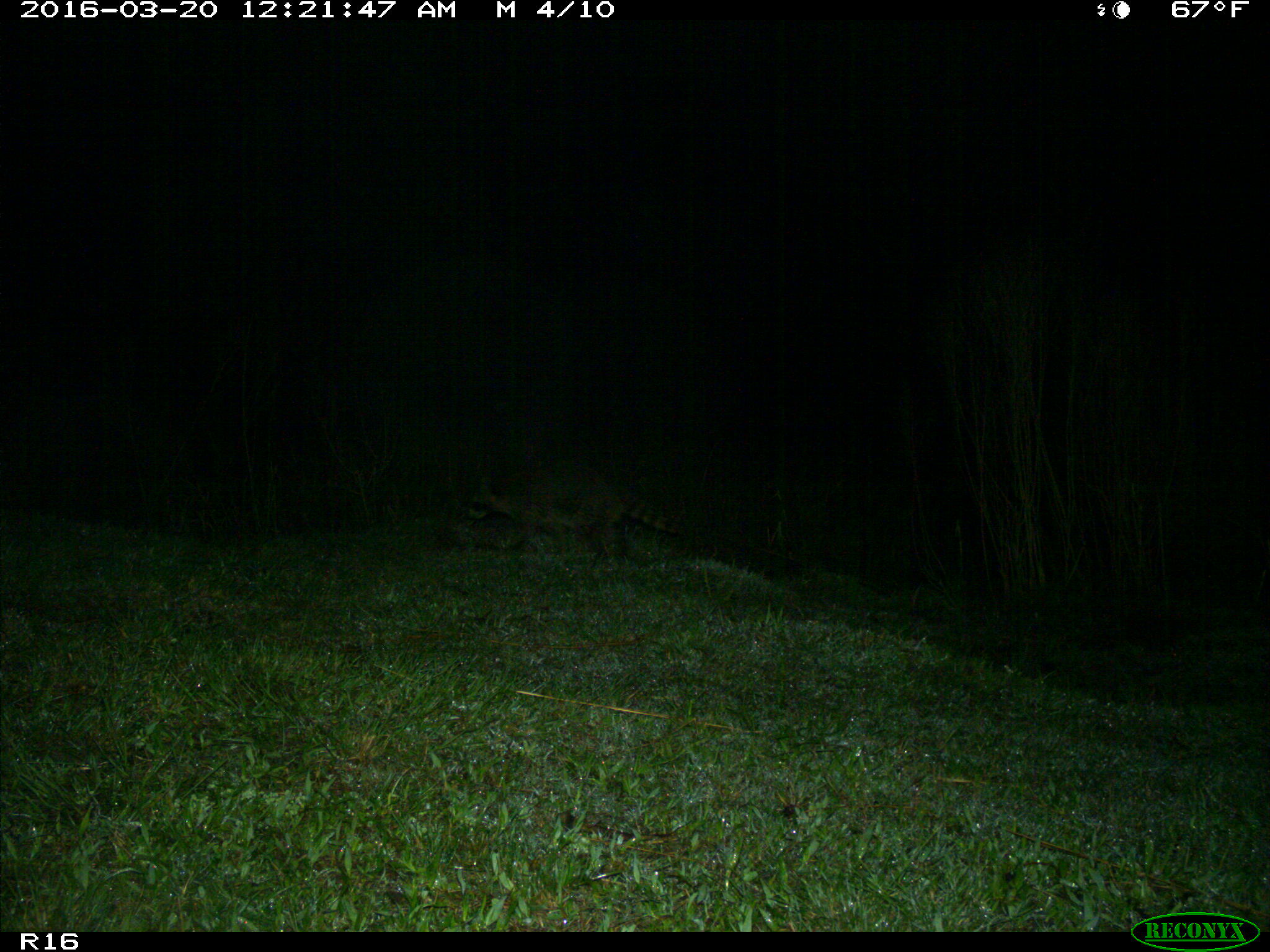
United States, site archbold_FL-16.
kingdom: Animalia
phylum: Chordata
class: Mammalia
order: Carnivora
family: Procyonidae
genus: Procyon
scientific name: Procyon lotor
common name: common raccoon